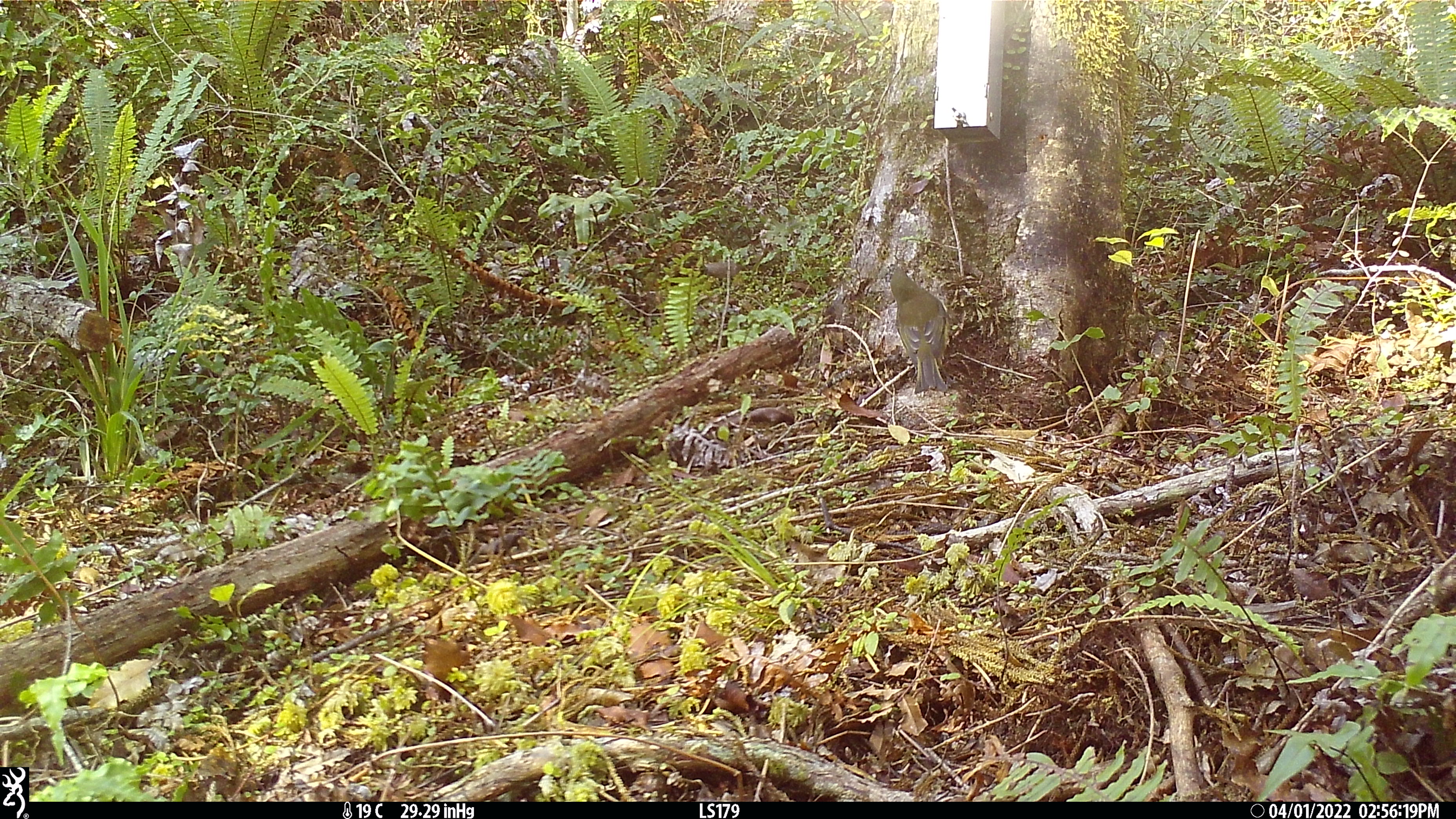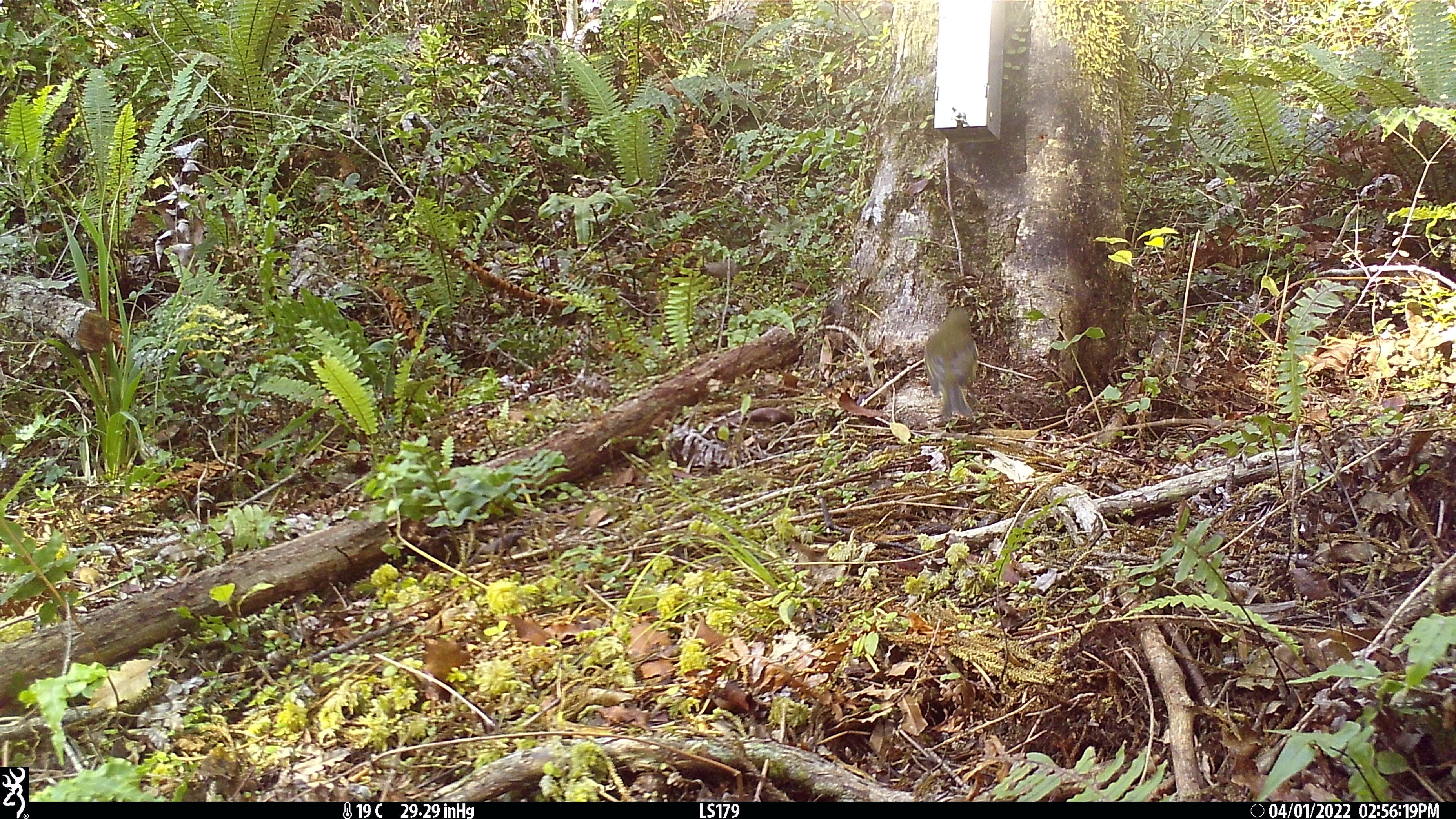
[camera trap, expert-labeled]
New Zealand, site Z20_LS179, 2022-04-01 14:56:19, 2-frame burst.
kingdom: Animalia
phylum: Chordata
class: Aves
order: Passeriformes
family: Meliphagidae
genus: Anthornis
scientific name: Anthornis melanura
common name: new zealand bellbird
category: bellbird